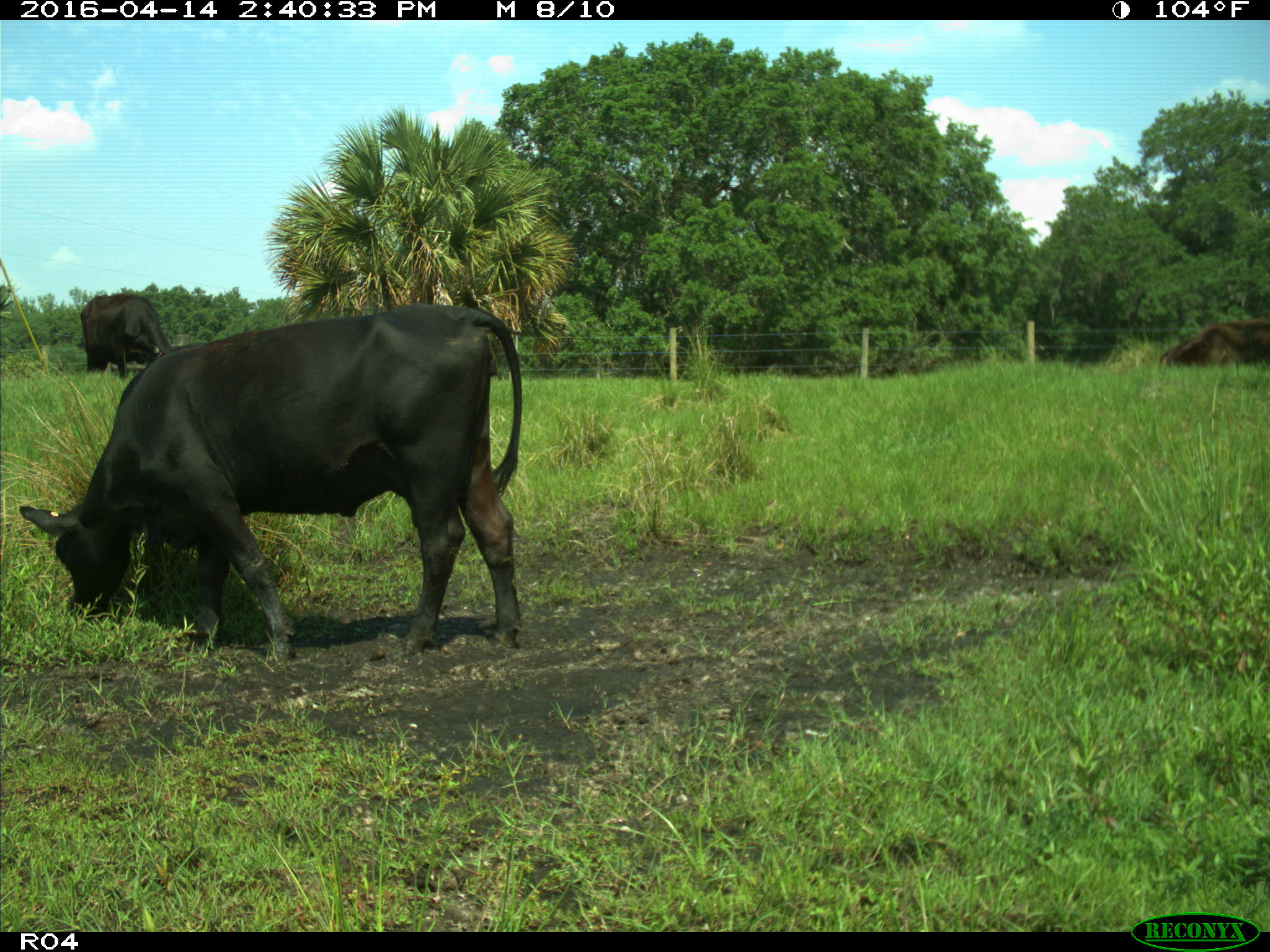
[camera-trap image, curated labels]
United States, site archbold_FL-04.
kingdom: Animalia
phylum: Chordata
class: Mammalia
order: Artiodactyla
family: Bovidae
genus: Bos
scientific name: Bos taurus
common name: domestic cow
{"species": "Bos taurus (domestic cow)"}